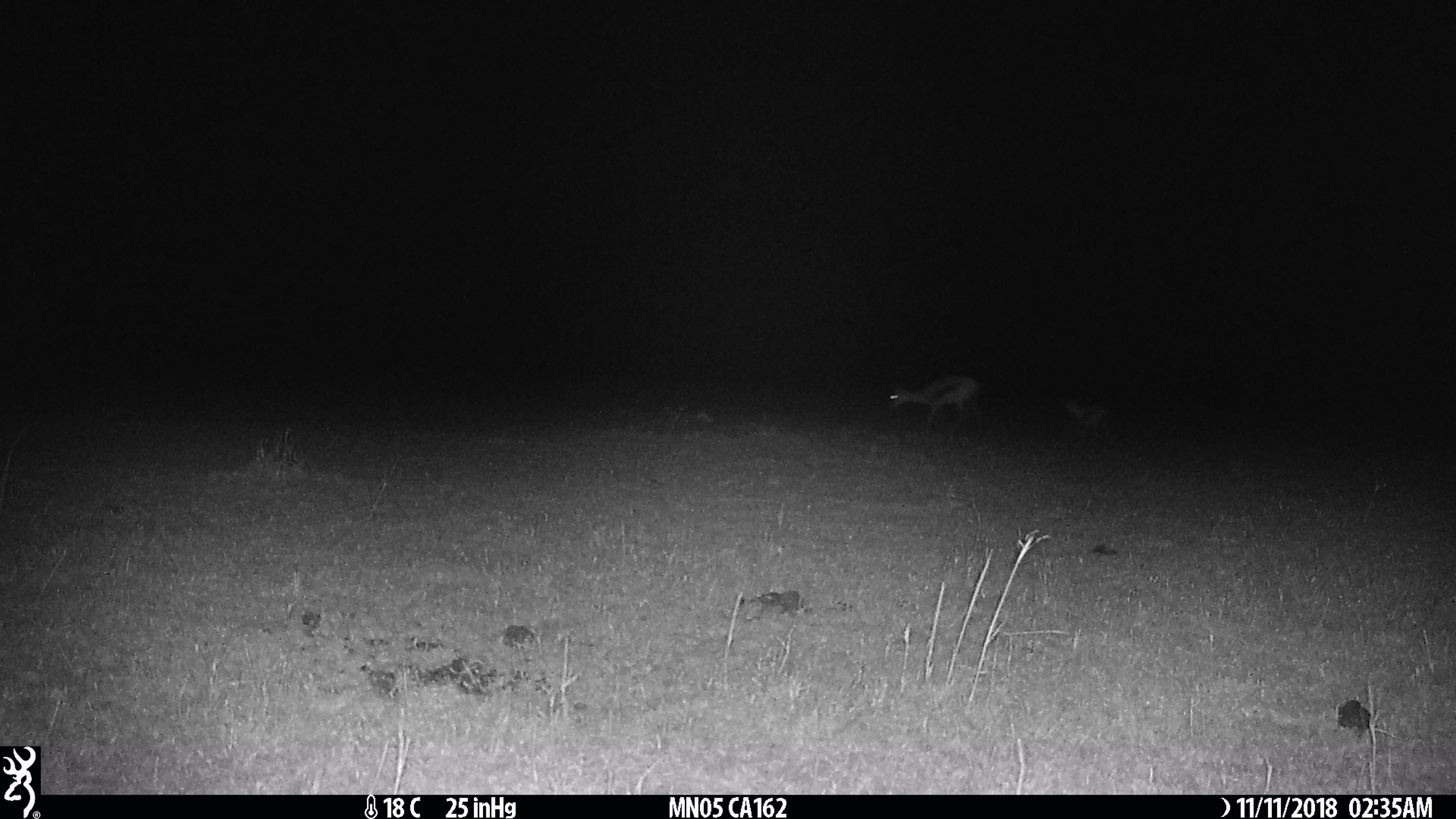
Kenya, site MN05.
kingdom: Animalia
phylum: Chordata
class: Mammalia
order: Artiodactyla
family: Bovidae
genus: Eudorcas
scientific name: Eudorcas thomsonii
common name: thomon's gazelle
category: gazelle thomsons